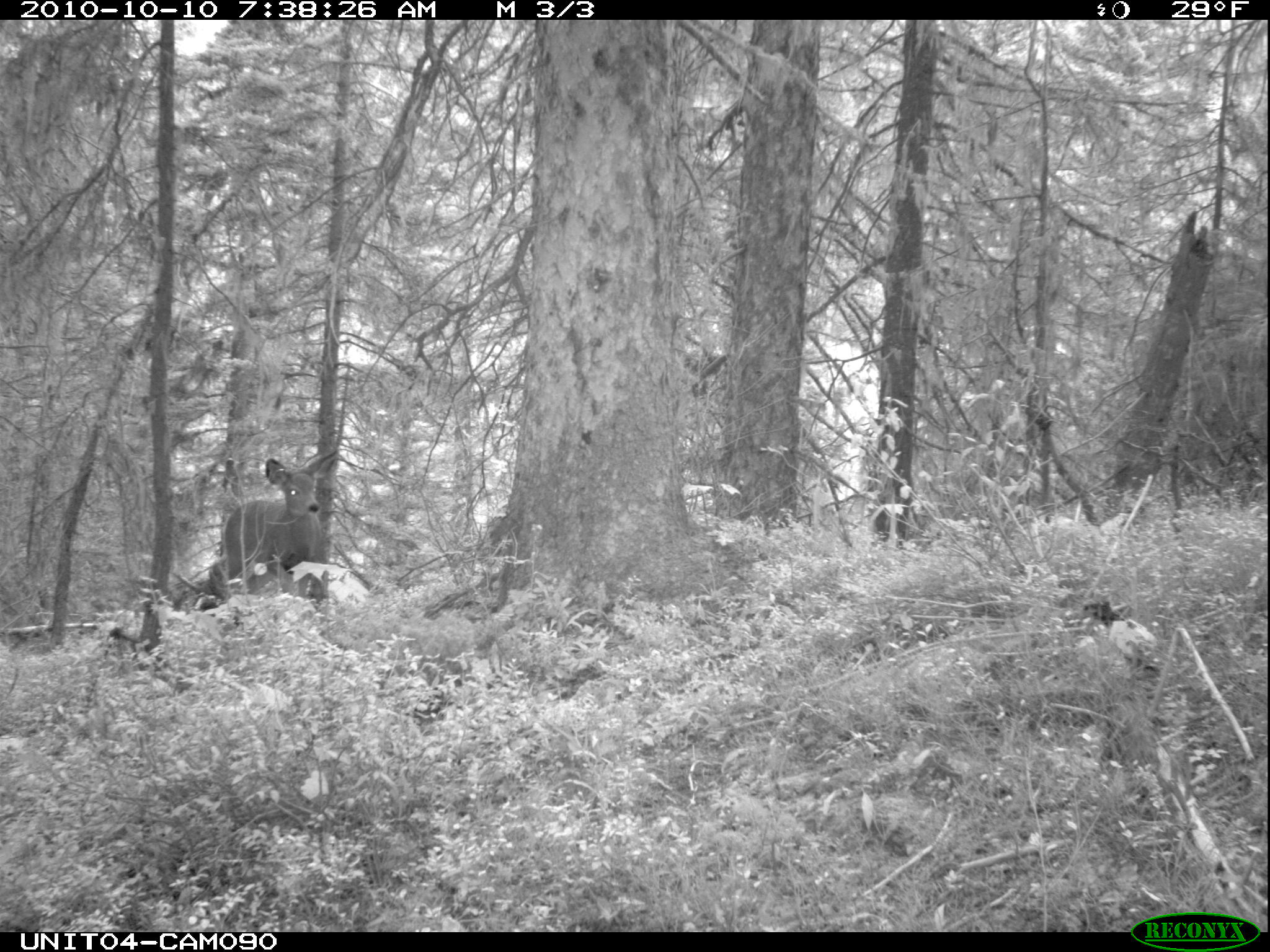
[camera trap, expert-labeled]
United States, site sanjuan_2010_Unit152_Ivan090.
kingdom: Animalia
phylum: Chordata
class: Mammalia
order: Artiodactyla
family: Cervidae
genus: Odocoileus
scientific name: Odocoileus hemionus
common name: mule deer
Odocoileus hemionus (mule deer).